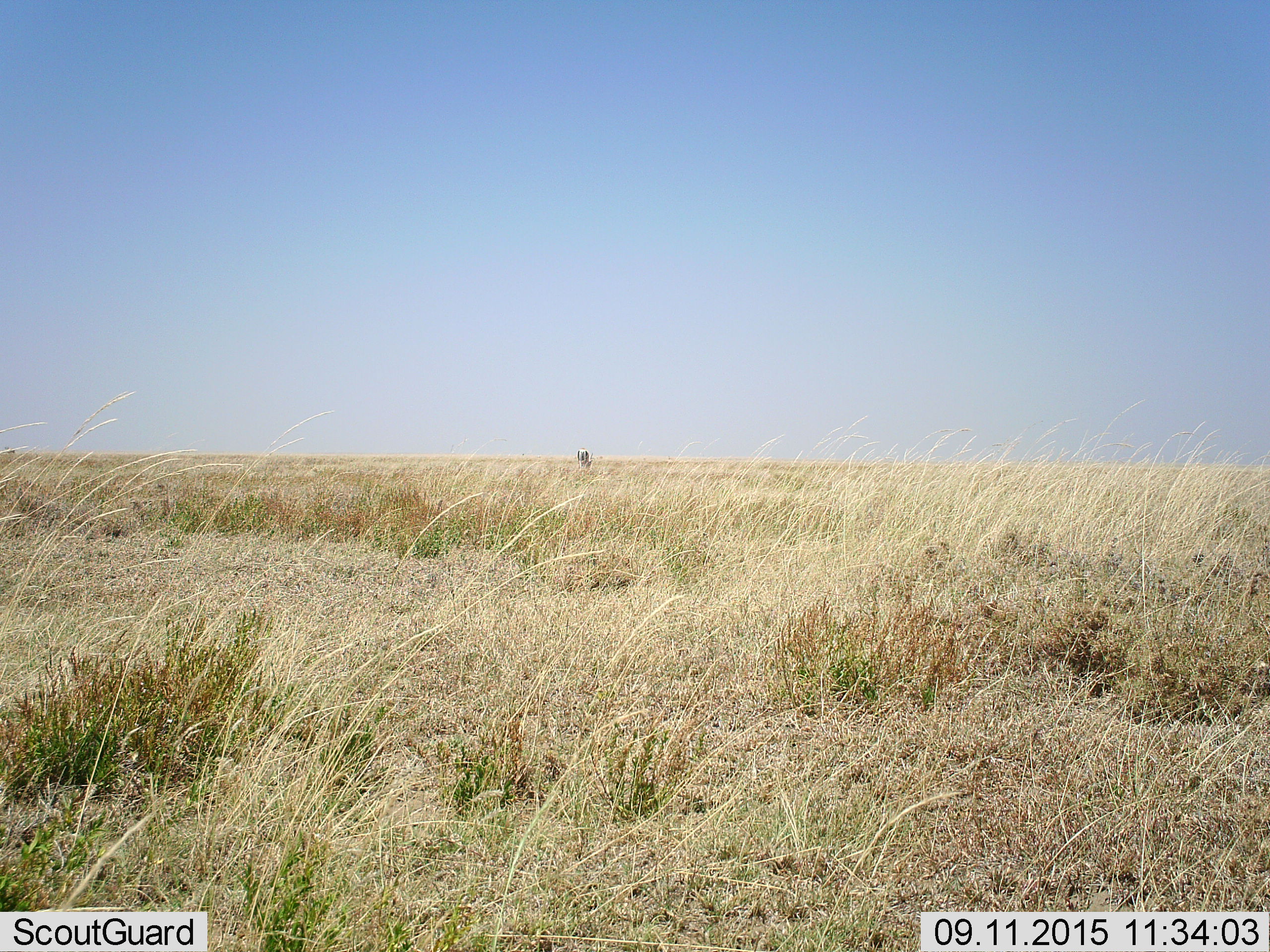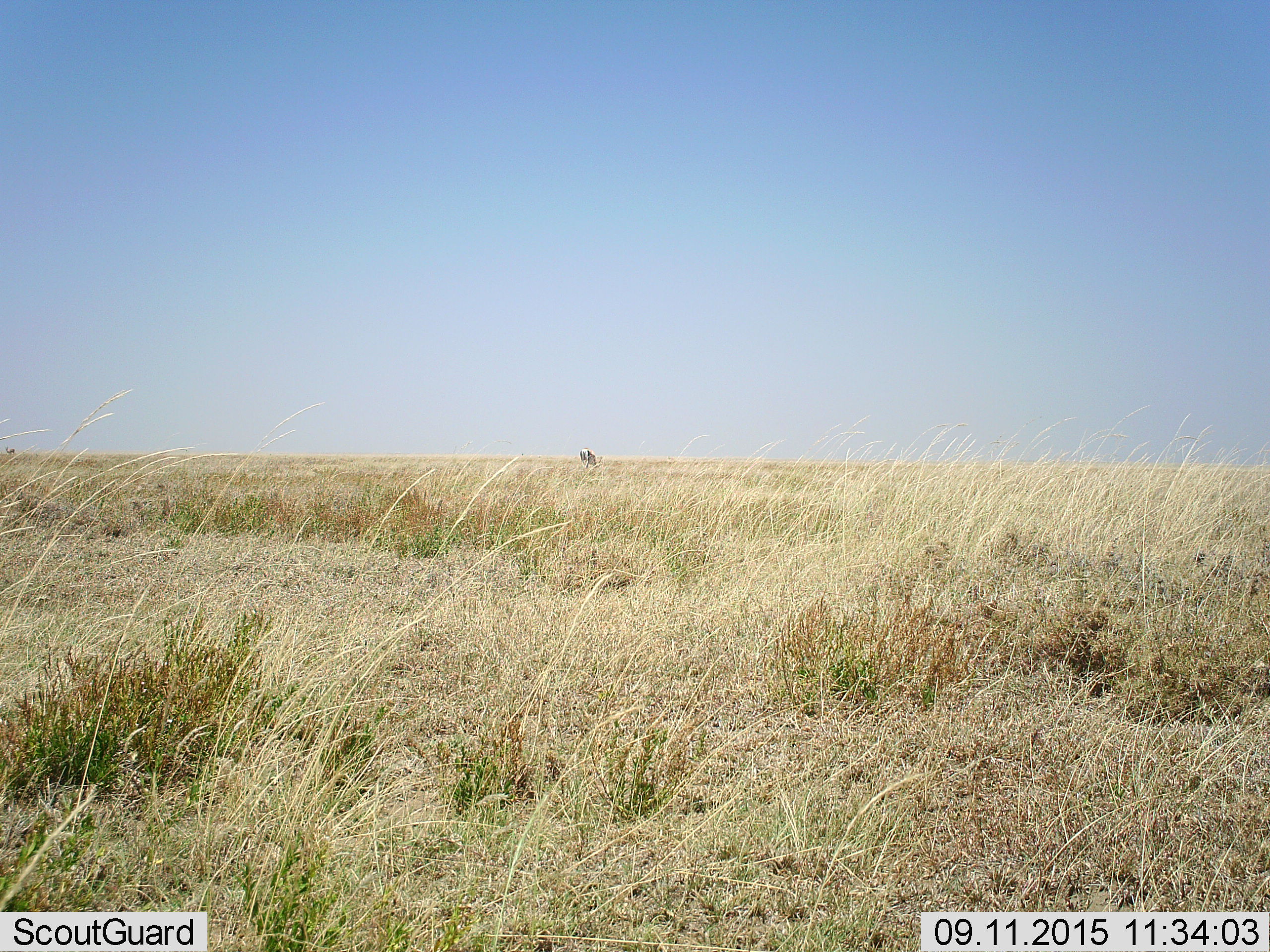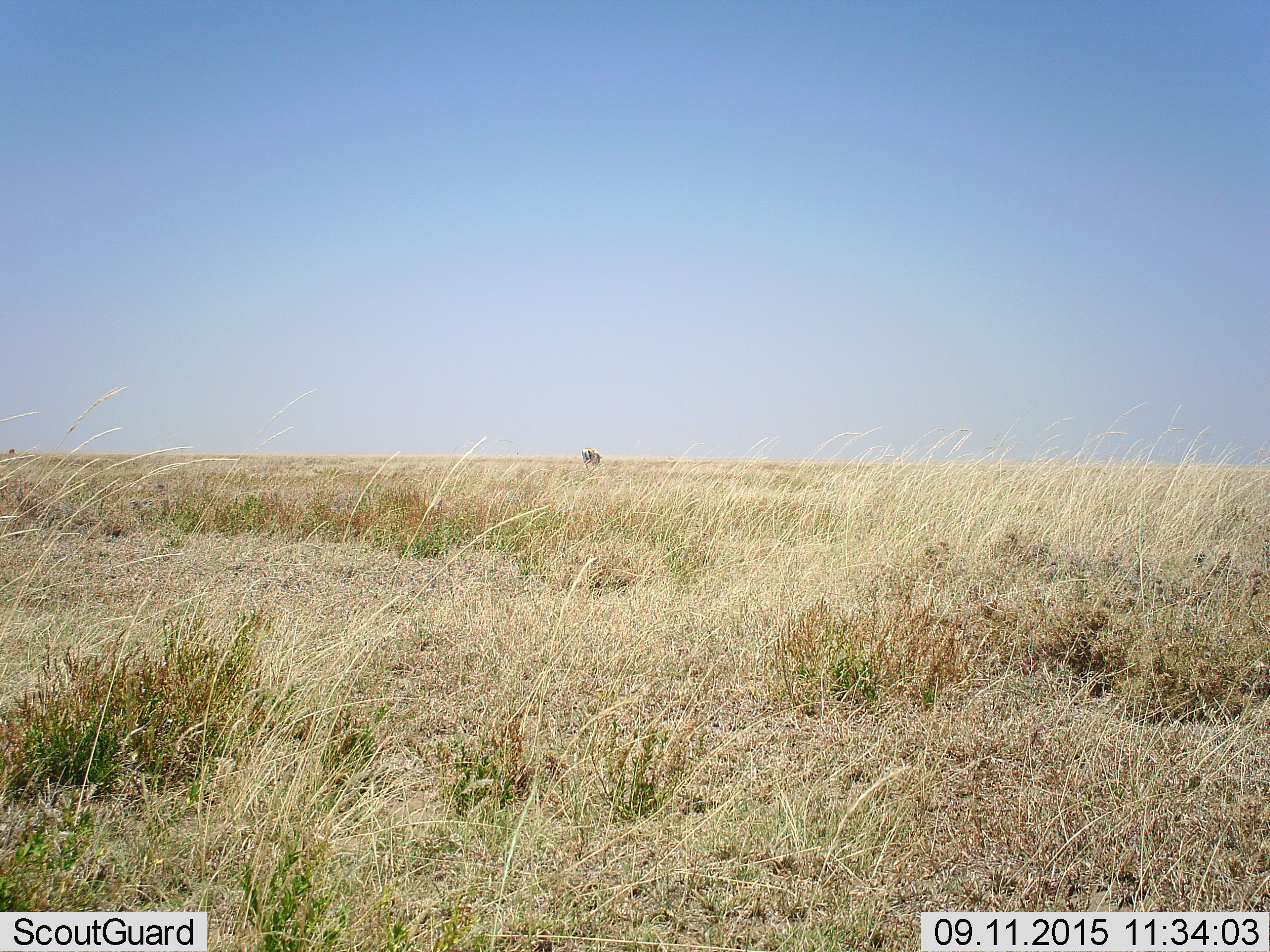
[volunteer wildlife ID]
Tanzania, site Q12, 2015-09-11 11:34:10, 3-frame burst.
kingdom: Animalia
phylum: Chordata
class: Mammalia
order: Artiodactyla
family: Bovidae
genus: Nanger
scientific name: Nanger granti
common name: grant's gazelle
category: gazellegrants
Gazellegrants (grant's gazelle) (Nanger granti), count 1. Behavior (volunteer vote fractions): standing 50%, resting 25%, moving 25%, interacting 0%. Young present (vote fraction): 0%. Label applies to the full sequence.